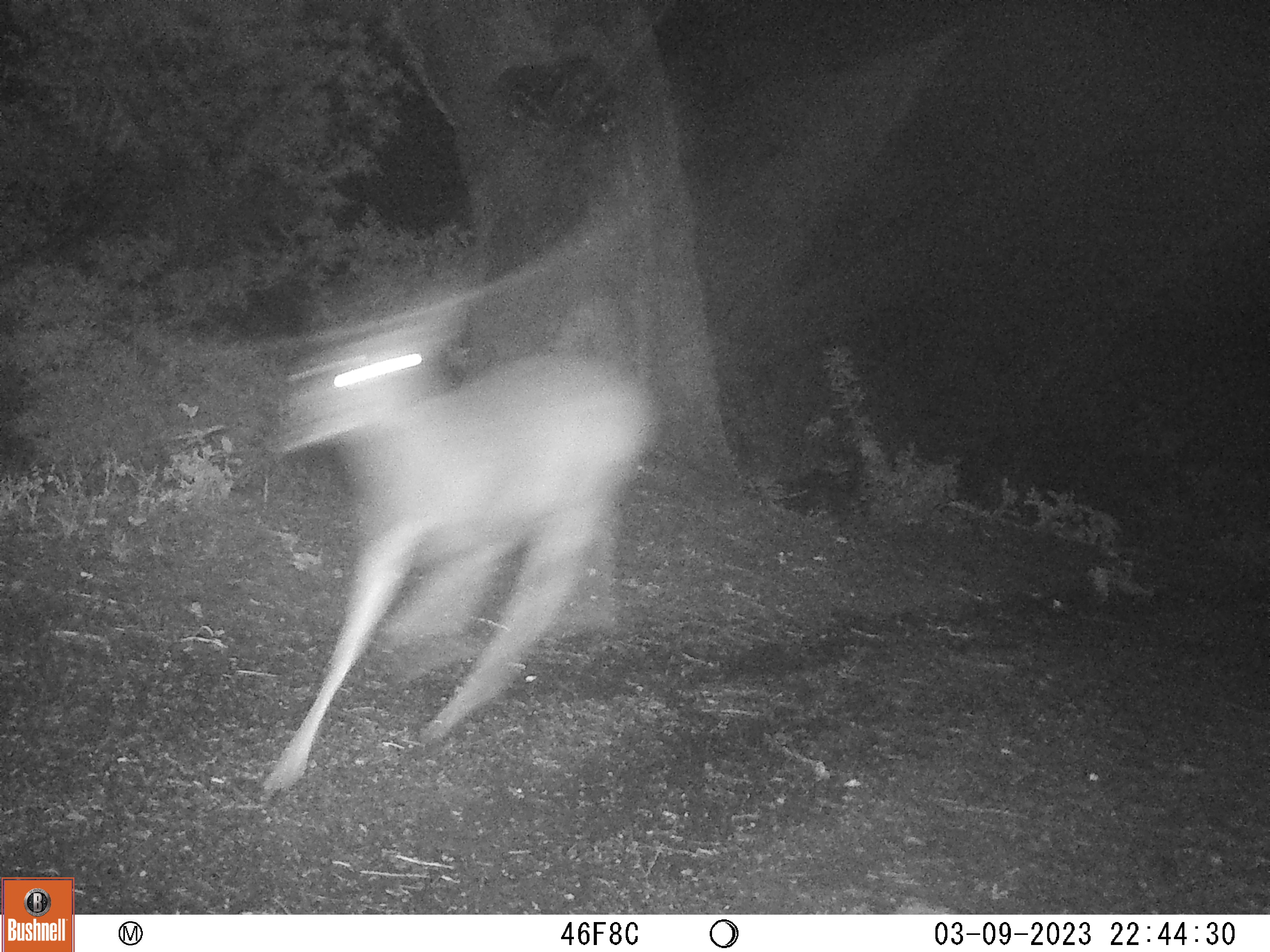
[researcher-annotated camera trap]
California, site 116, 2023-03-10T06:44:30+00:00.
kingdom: Animalia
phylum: Chordata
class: Mammalia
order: Artiodactyla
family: Cervidae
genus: Odocoileus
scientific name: Odocoileus hemionus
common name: mule deer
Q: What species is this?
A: Mule deer (Odocoileus hemionus).